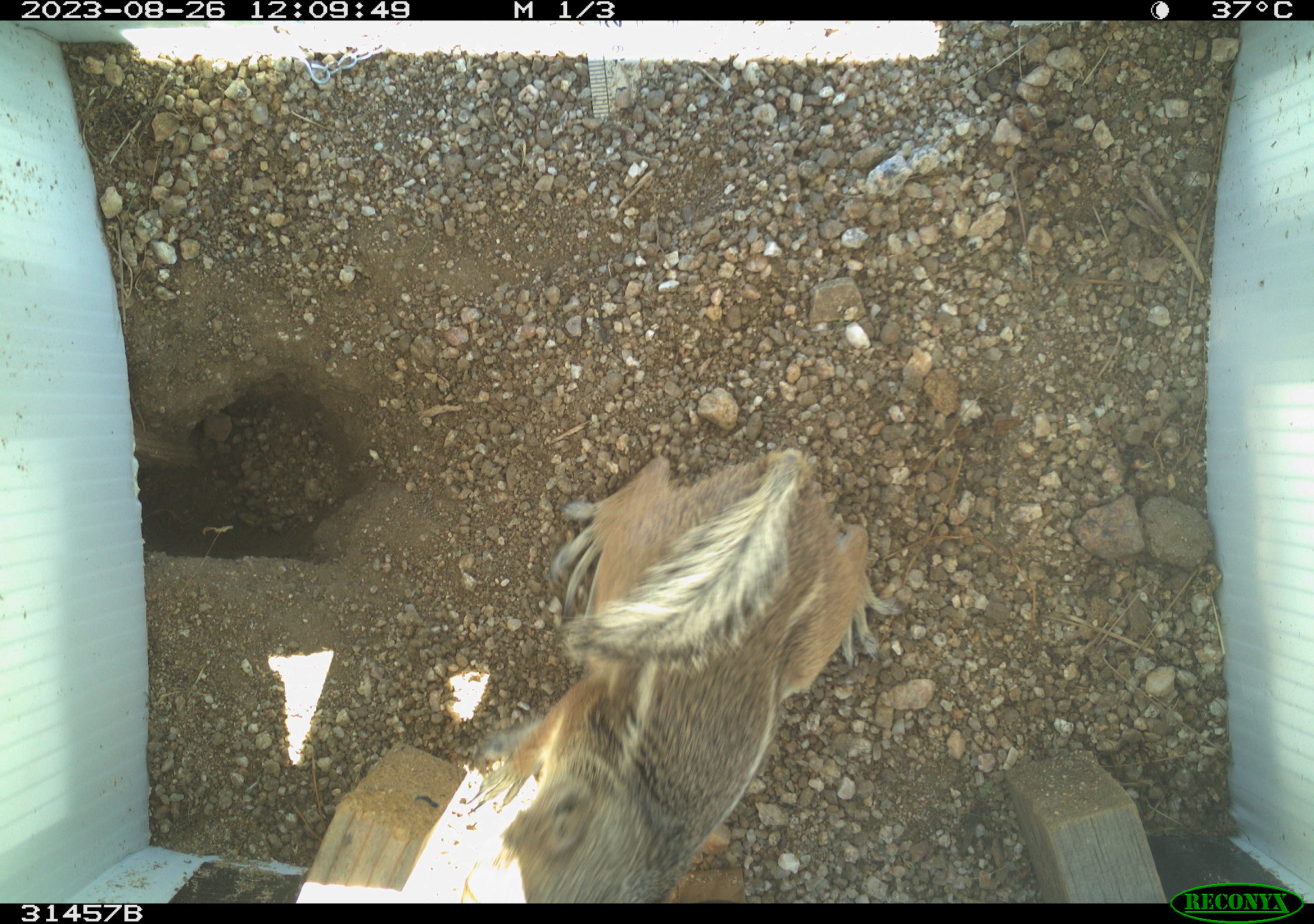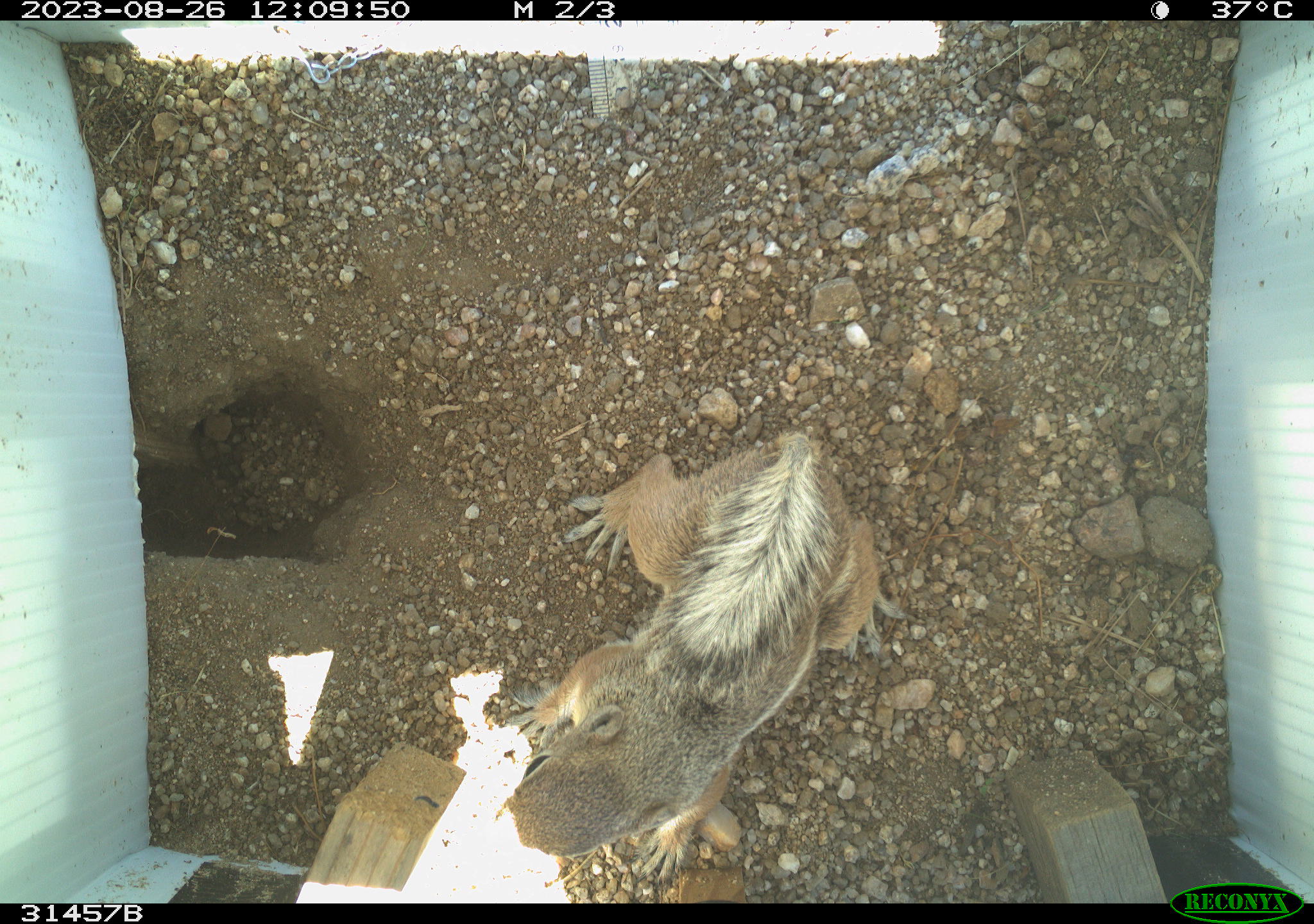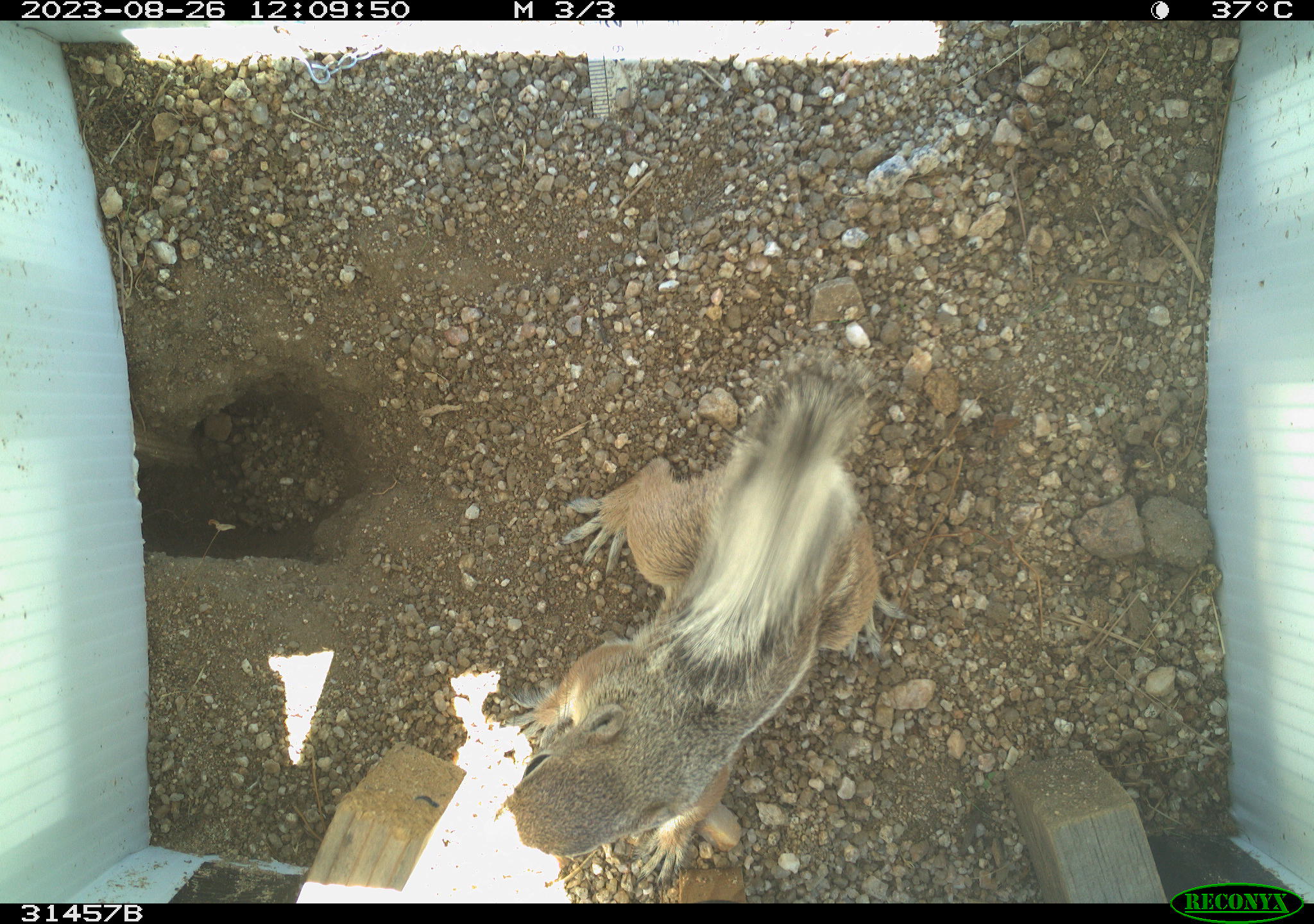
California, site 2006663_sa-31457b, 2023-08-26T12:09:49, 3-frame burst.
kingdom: Animalia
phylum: Chordata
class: Mammalia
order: Rodentia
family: Sciuridae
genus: Ammospermophilus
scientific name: Ammospermophilus leucurus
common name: white-tailed antelope squirrel